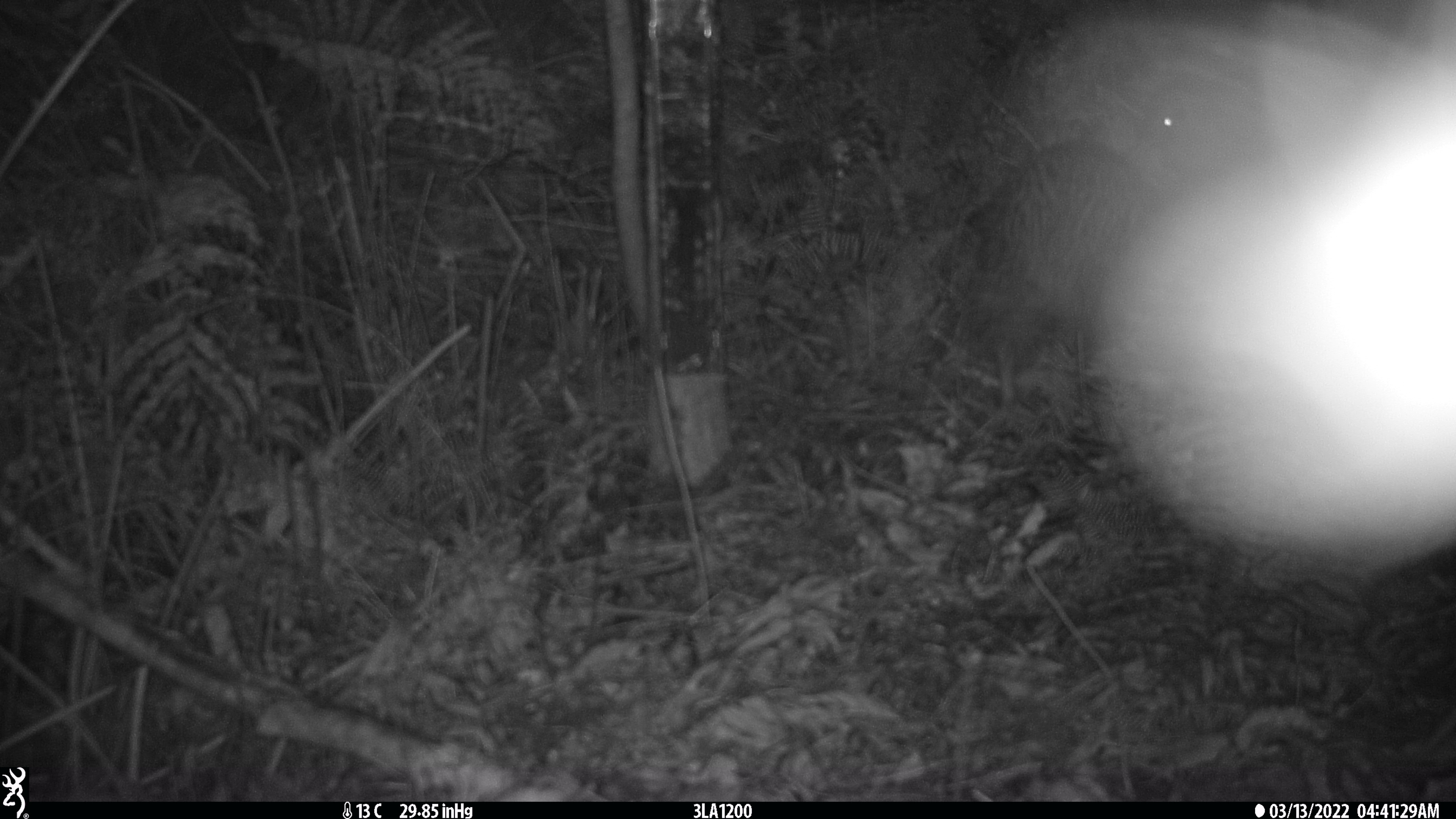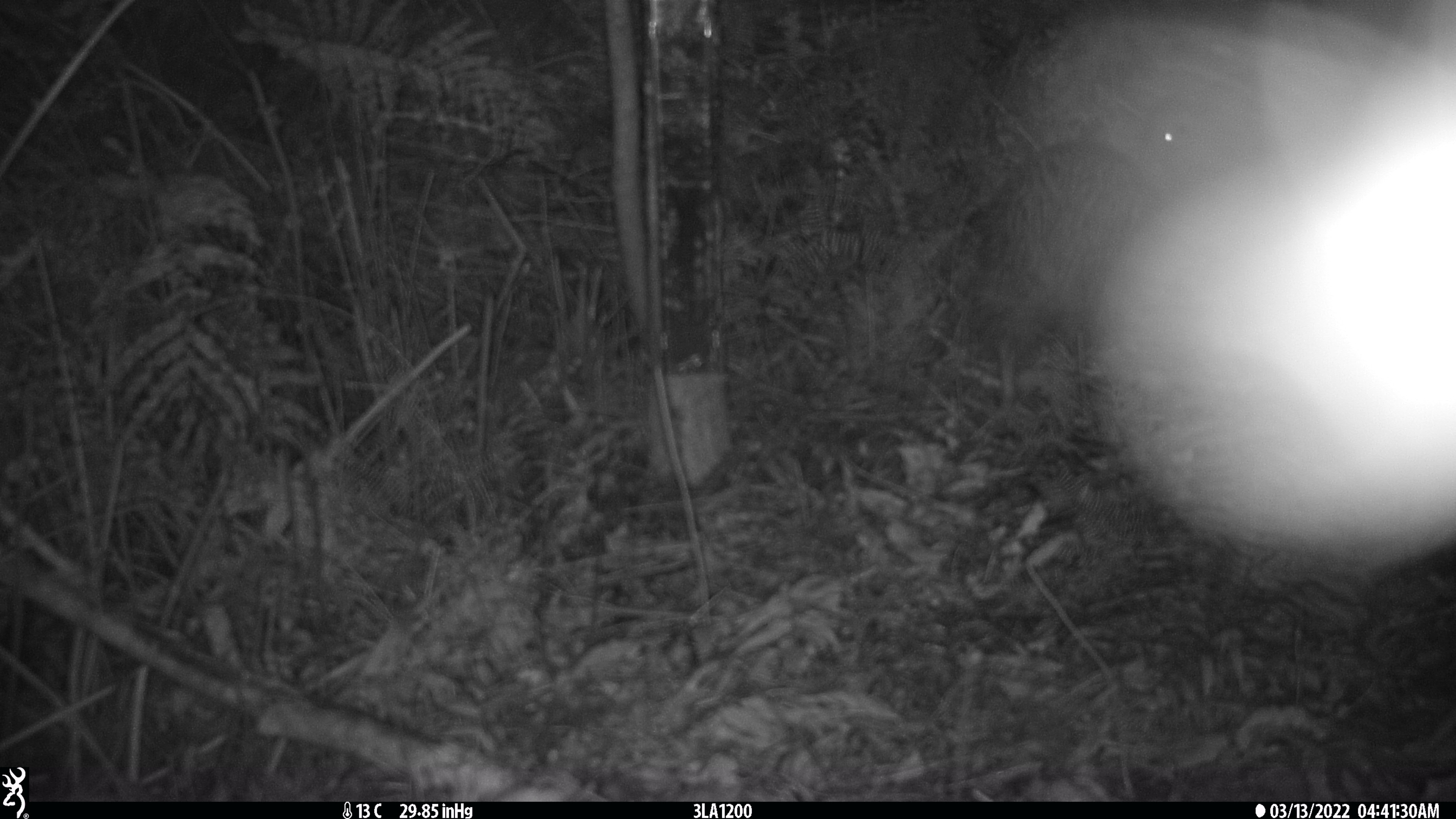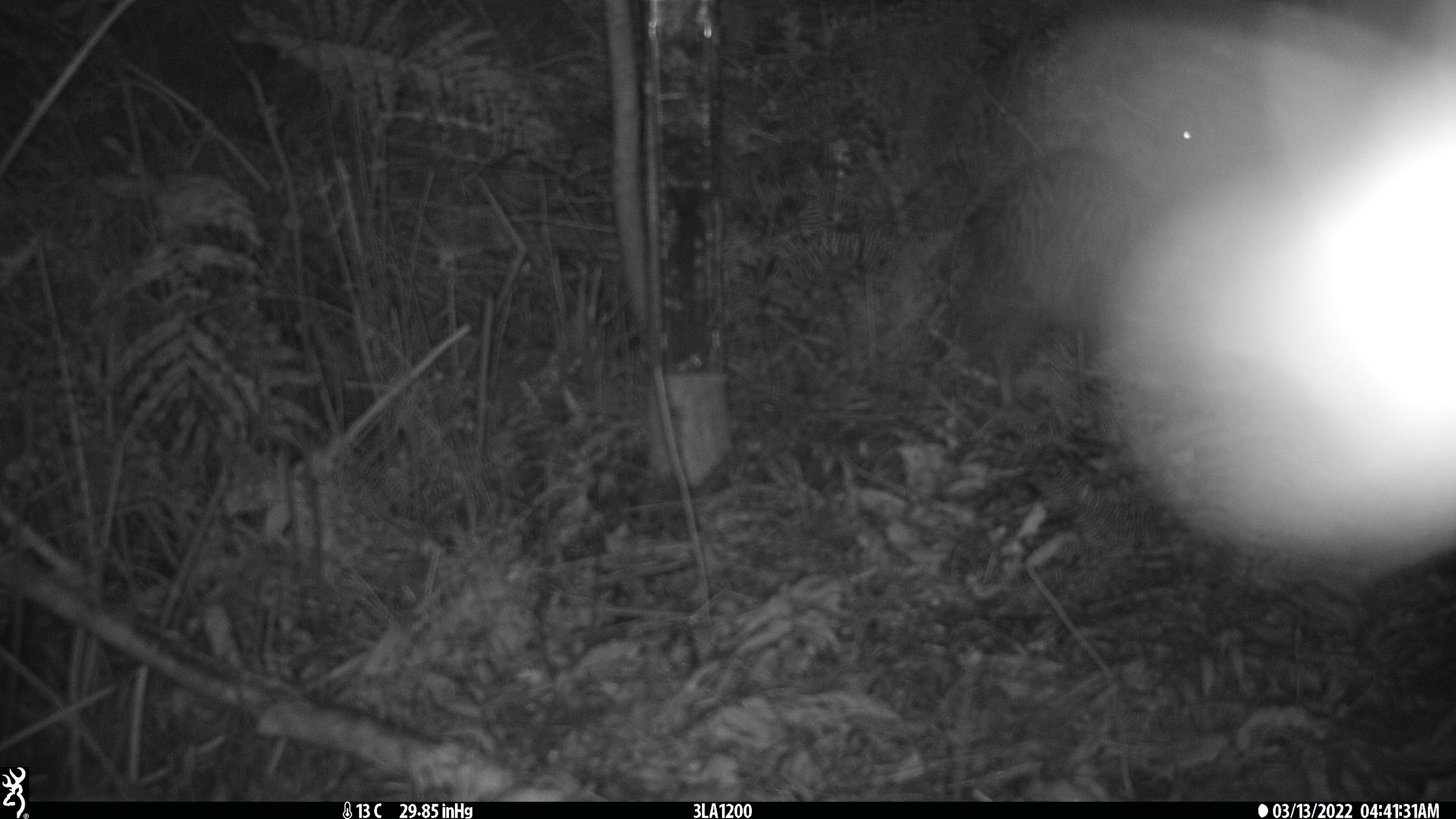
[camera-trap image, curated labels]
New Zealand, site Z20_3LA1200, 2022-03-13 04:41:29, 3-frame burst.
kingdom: Animalia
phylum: Chordata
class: Aves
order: Apterygiformes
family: Apterygidae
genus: Apteryx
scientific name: Apteryx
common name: kiwi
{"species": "kiwi (Apteryx)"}